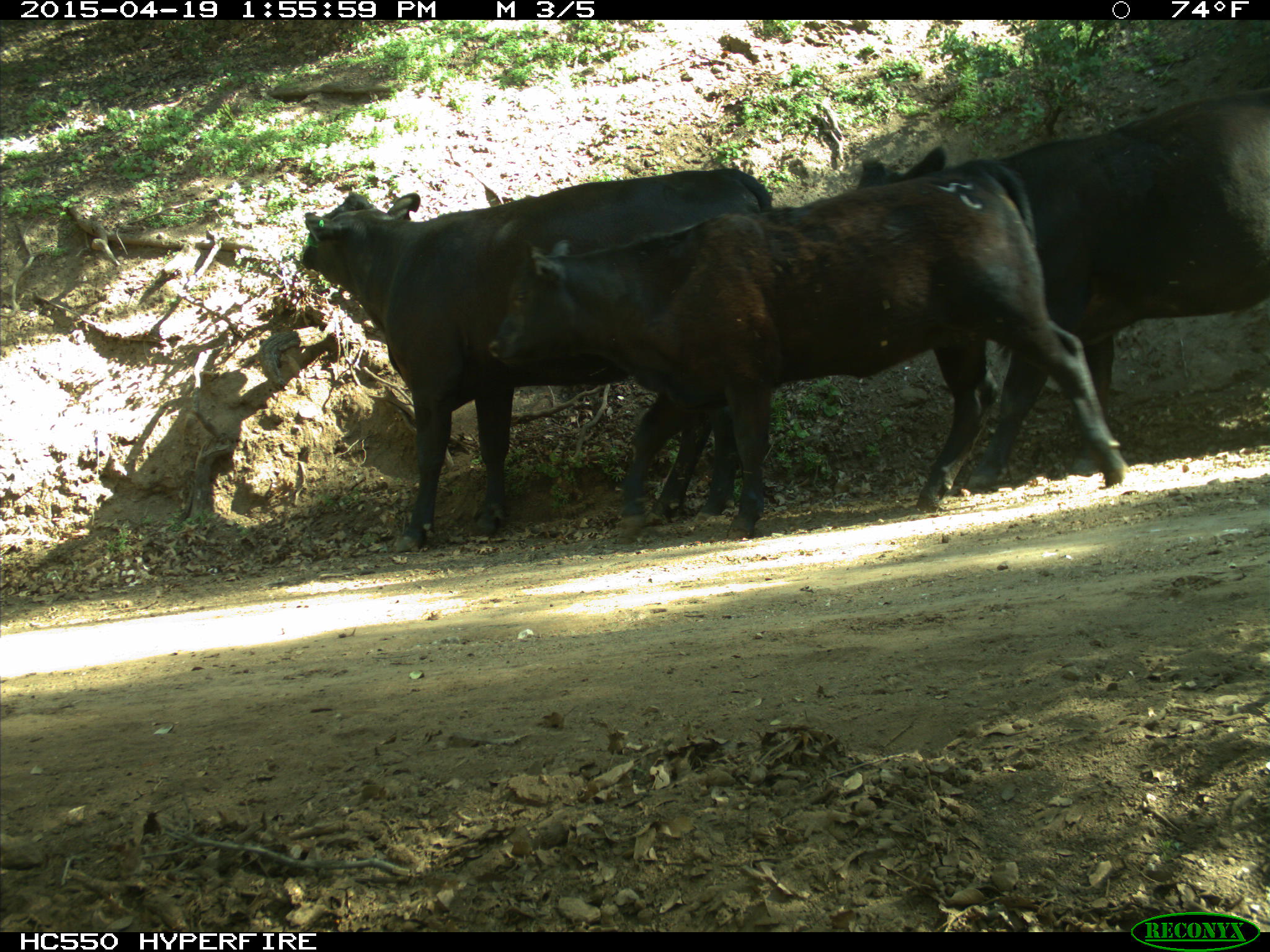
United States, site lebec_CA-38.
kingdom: Animalia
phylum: Chordata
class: Mammalia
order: Artiodactyla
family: Bovidae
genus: Bos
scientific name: Bos taurus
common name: domestic cow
Bos taurus (domestic cow).